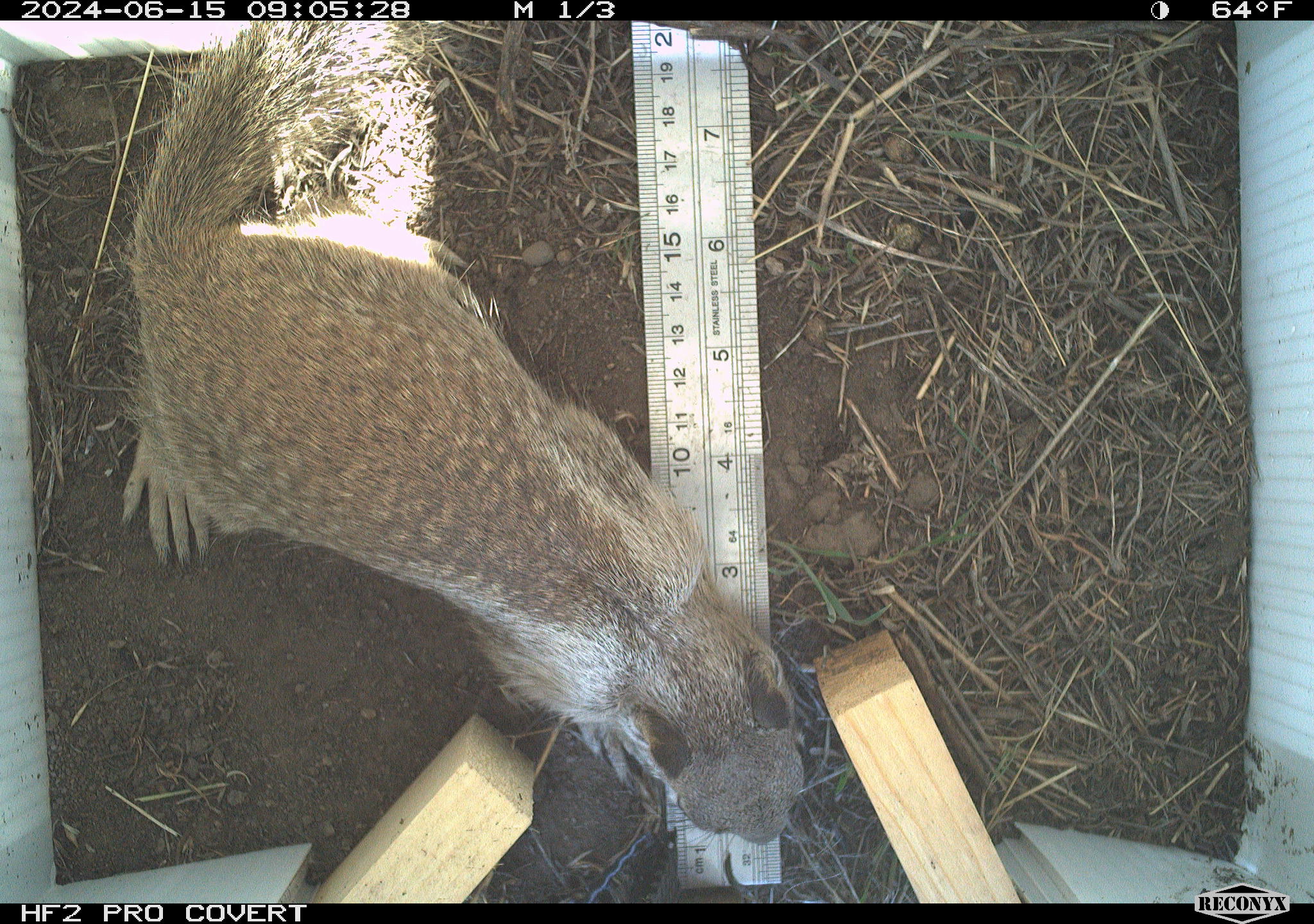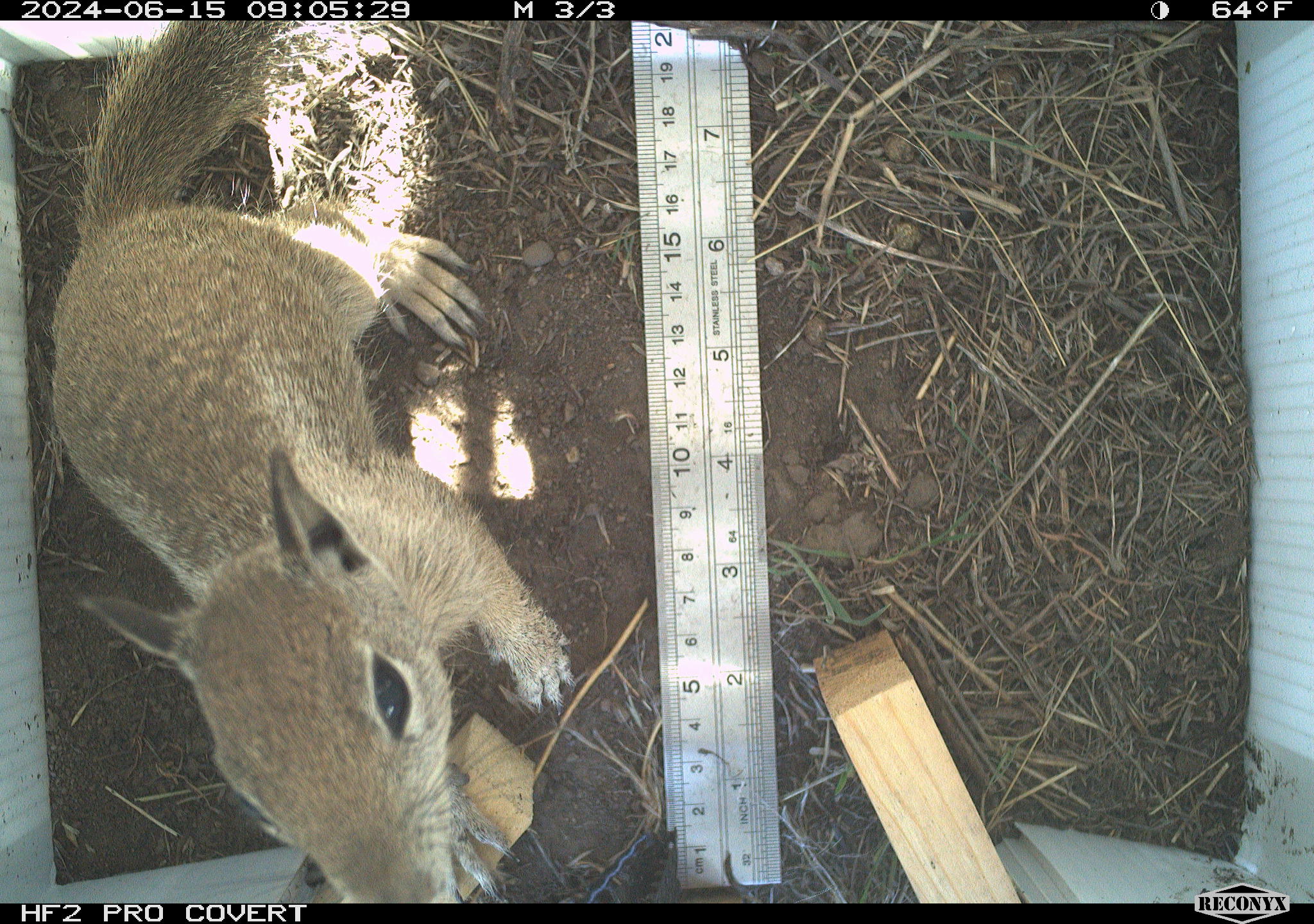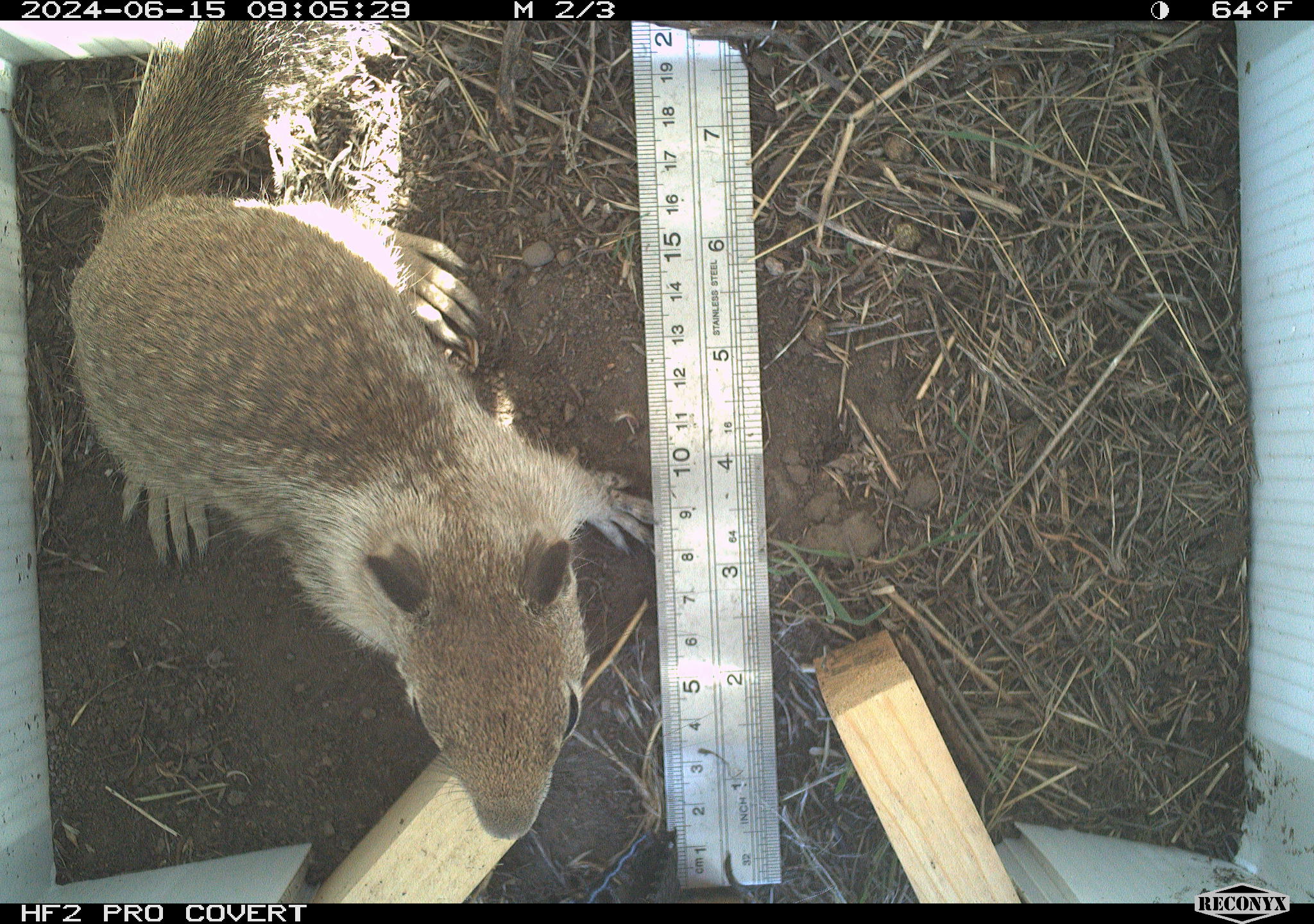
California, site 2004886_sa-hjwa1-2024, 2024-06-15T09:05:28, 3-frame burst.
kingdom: Animalia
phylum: Chordata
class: Mammalia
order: Rodentia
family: Sciuridae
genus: Otospermophilus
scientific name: Otospermophilus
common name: north american rock squirrels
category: otospermophilus species